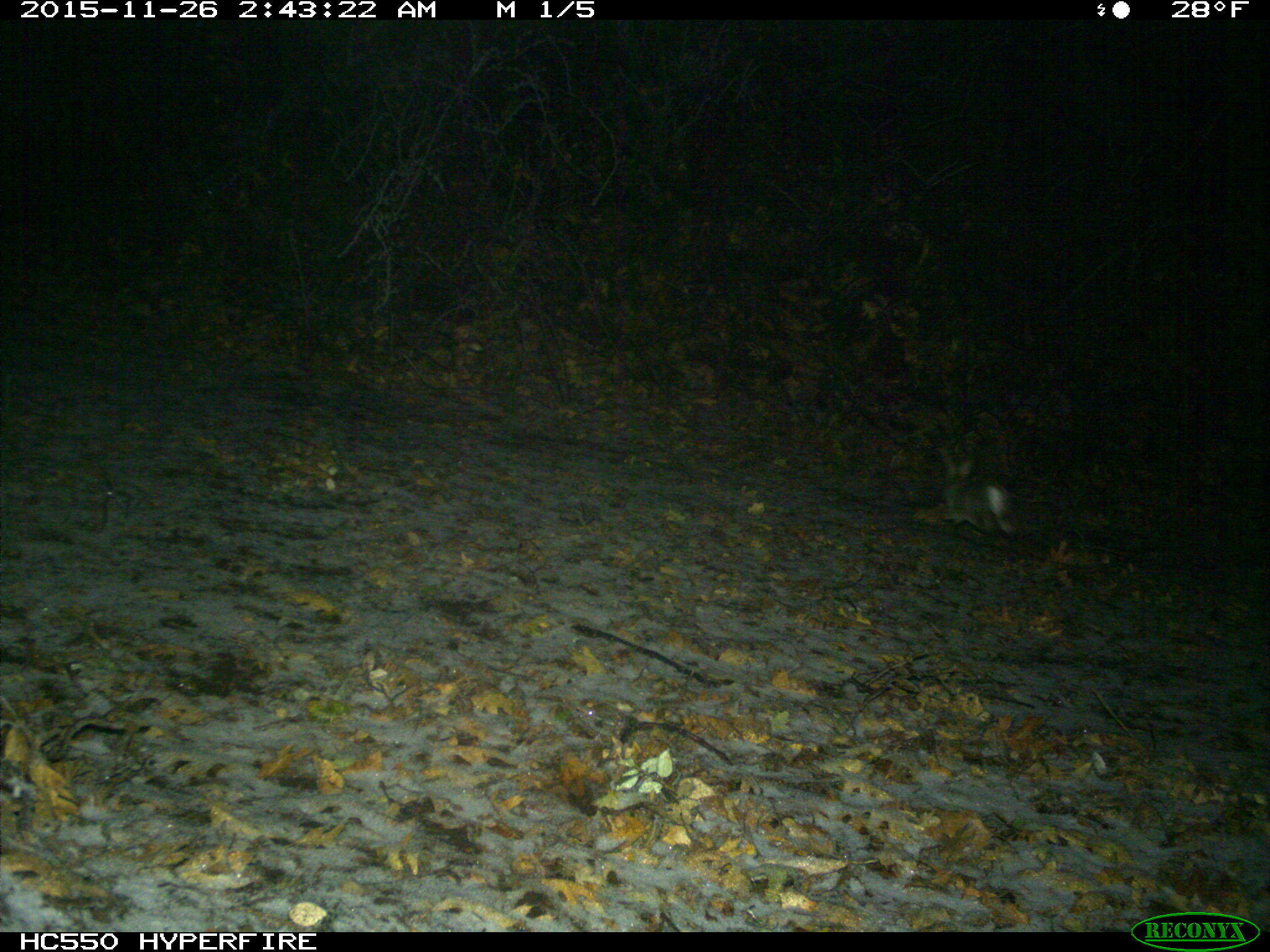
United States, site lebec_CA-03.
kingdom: Animalia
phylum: Chordata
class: Mammalia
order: Lagomorpha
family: Leporidae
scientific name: Leporidae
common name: rabbits and hares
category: unidentified rabbit